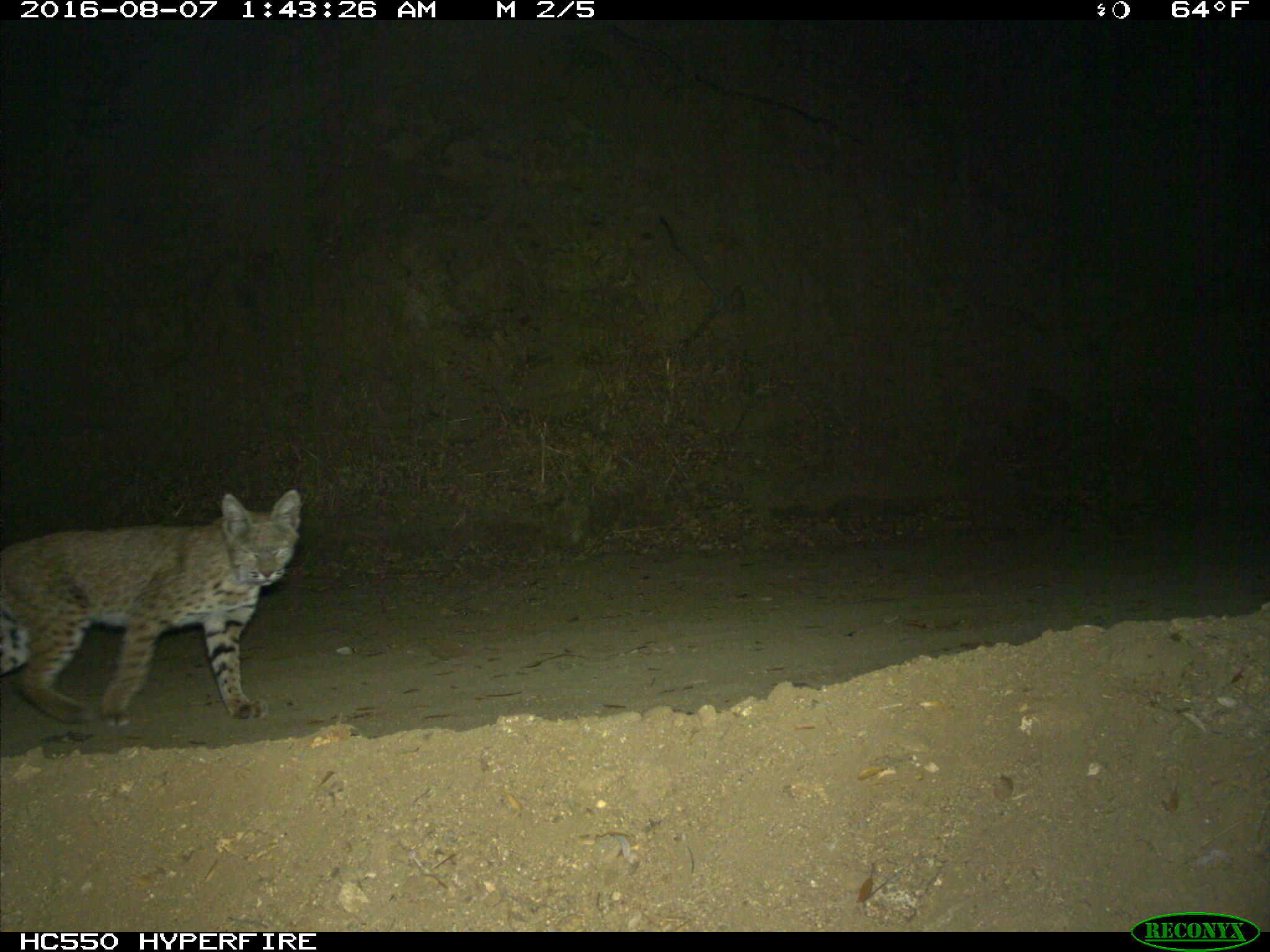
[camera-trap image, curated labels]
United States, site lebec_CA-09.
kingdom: Animalia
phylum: Chordata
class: Mammalia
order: Carnivora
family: Felidae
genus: Lynx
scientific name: Lynx rufus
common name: bobcat